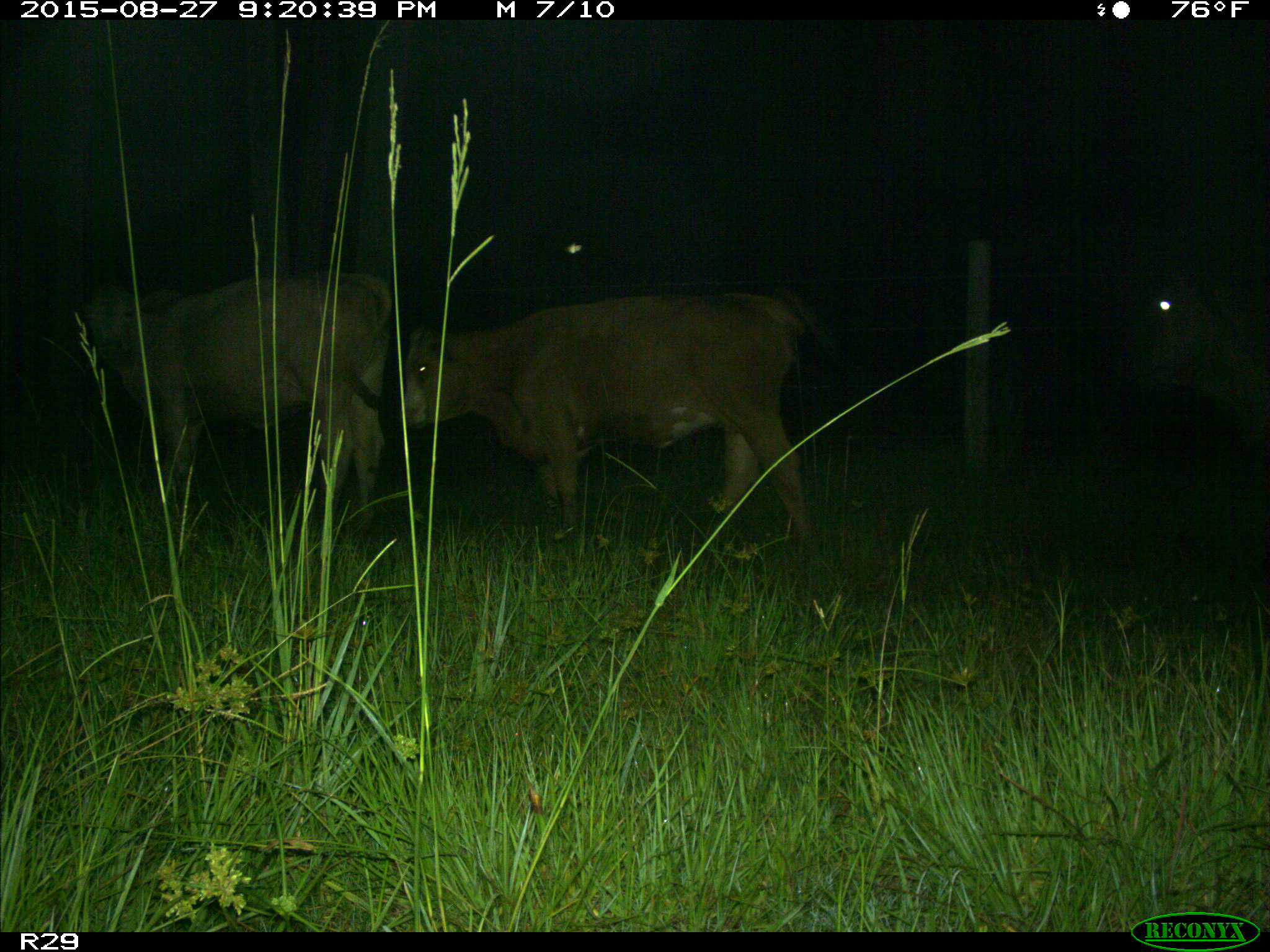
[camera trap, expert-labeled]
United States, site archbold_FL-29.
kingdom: Animalia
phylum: Chordata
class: Mammalia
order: Artiodactyla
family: Bovidae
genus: Bos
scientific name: Bos taurus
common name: domestic cow